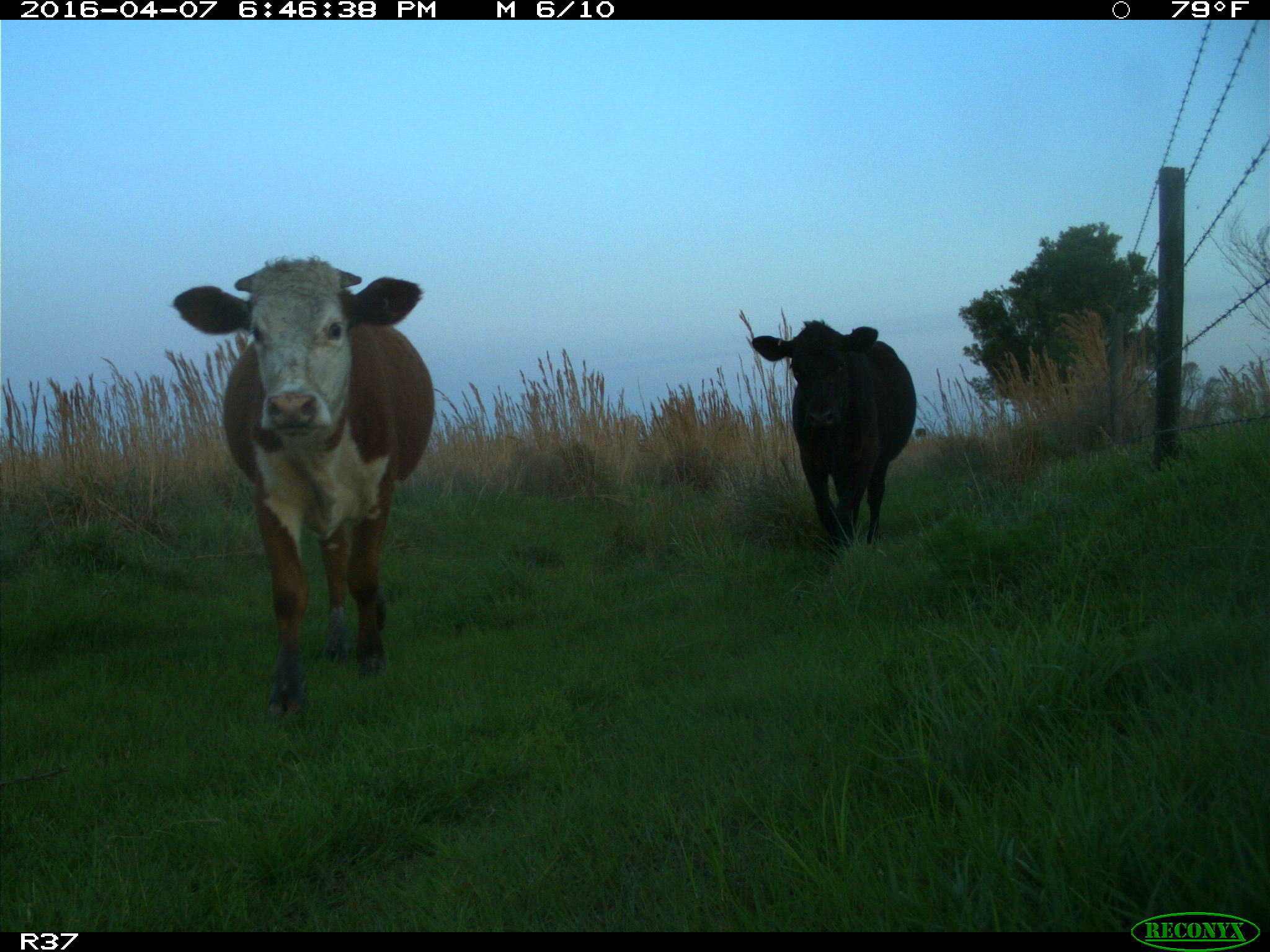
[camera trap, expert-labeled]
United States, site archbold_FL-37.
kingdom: Animalia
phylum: Chordata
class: Mammalia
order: Artiodactyla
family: Bovidae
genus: Bos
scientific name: Bos taurus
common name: domestic cow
Bos taurus (domestic cow).